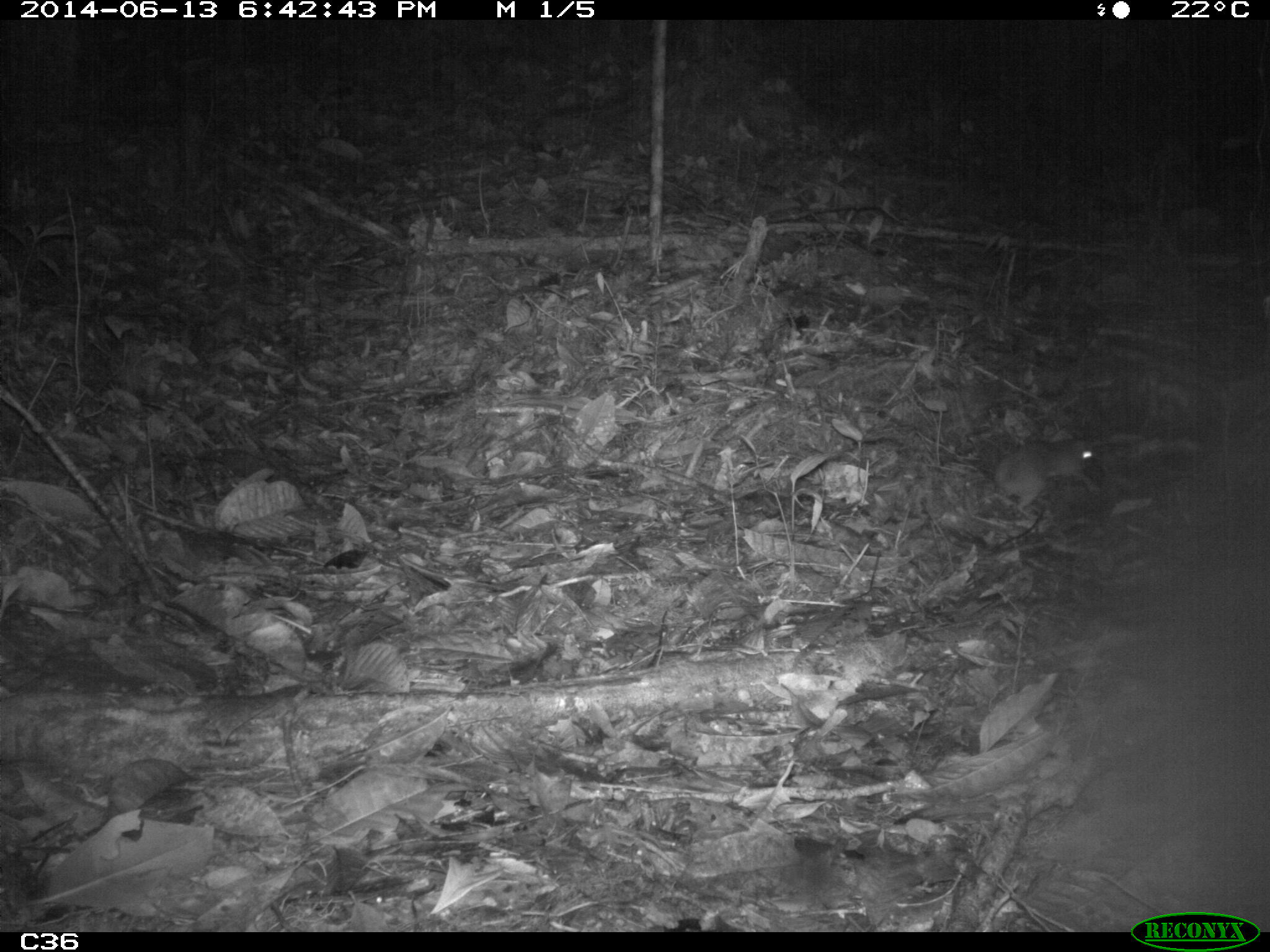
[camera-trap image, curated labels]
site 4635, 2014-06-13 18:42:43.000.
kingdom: Animalia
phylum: Chordata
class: Mammalia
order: Rodentia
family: Muridae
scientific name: Muridae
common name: mice, rats, and gerbils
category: unknown mouse or rat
Unknown mouse or rat (mice, rats, and gerbils) (Muridae), count 1, age adult.